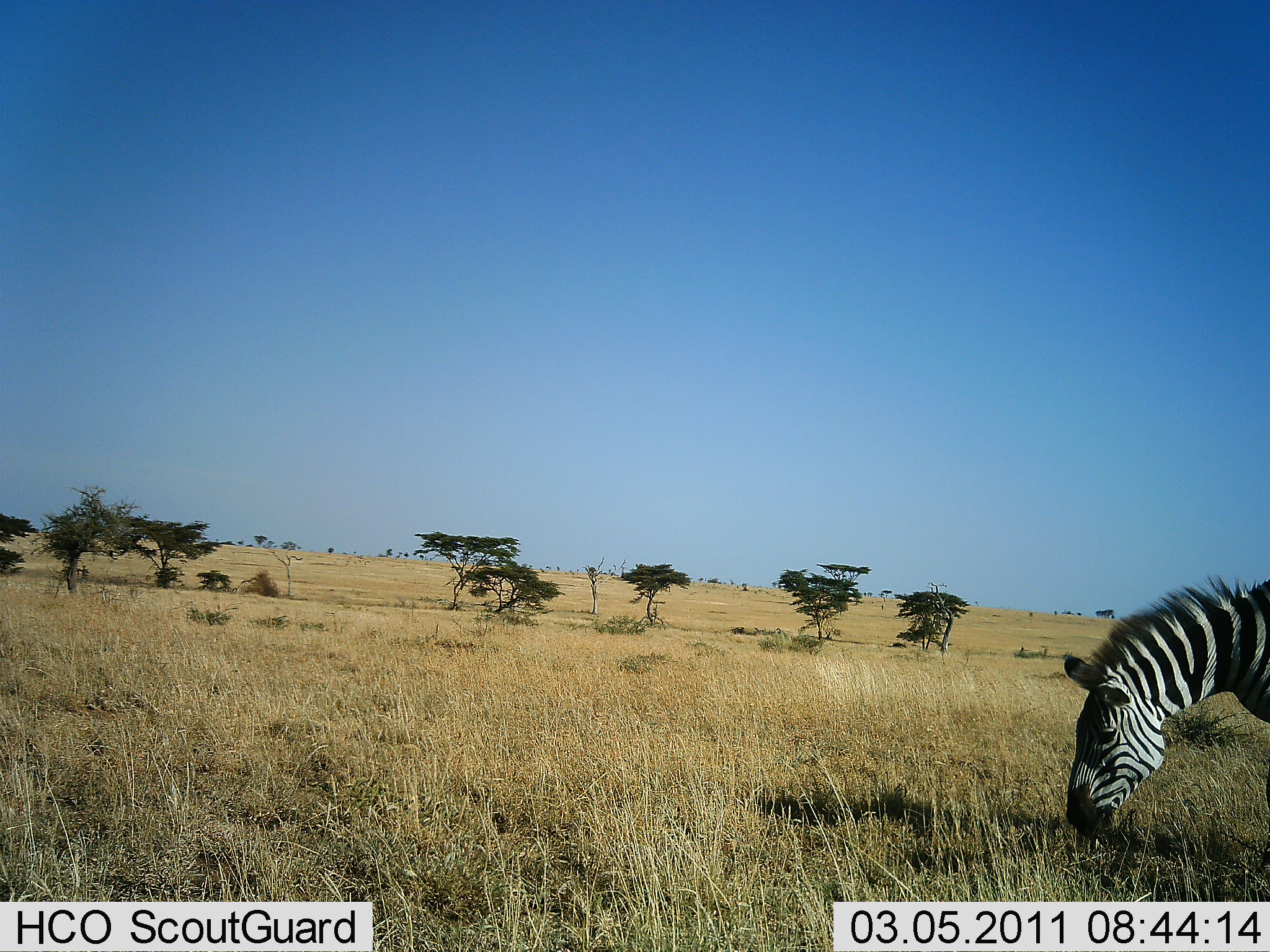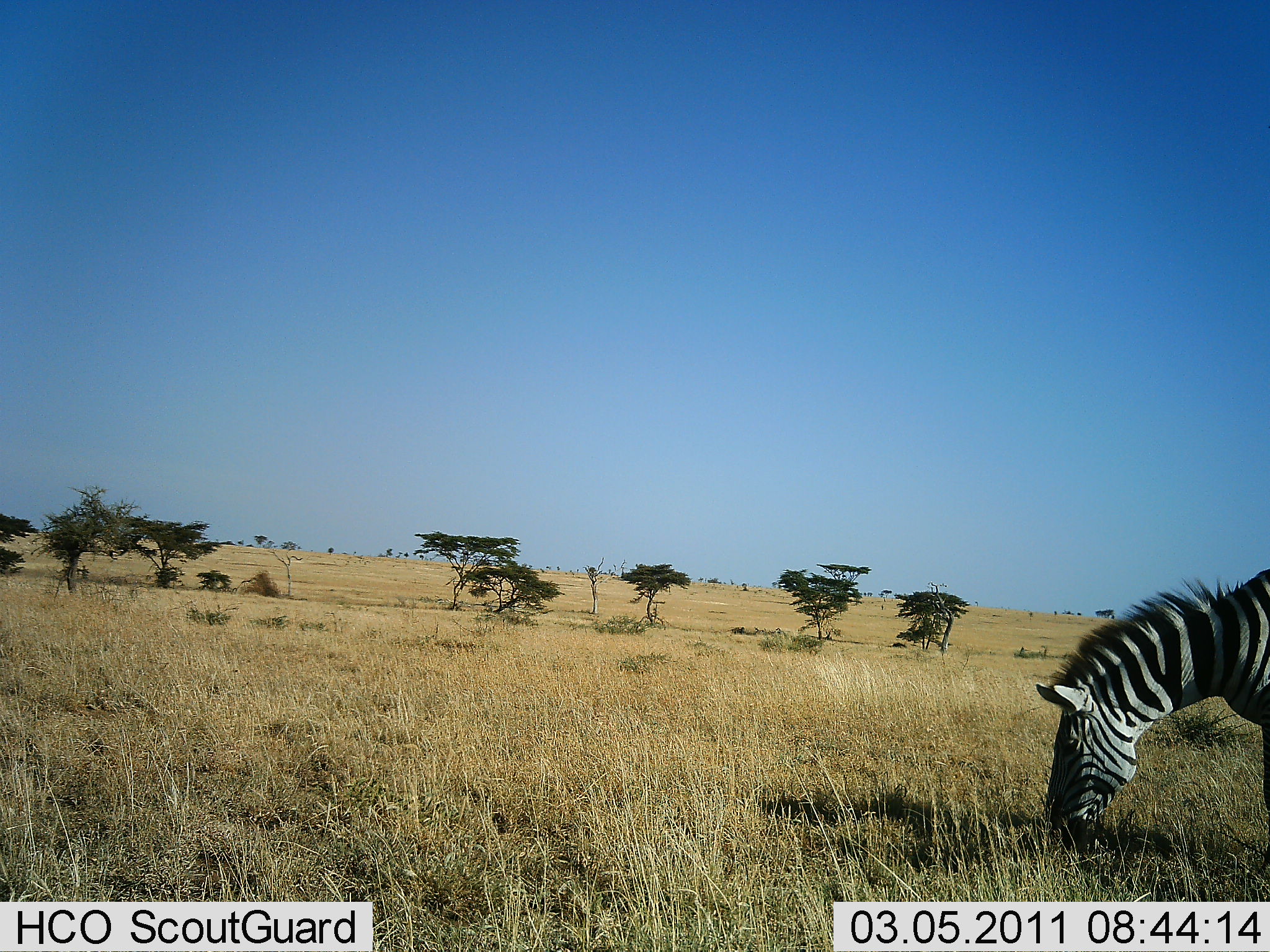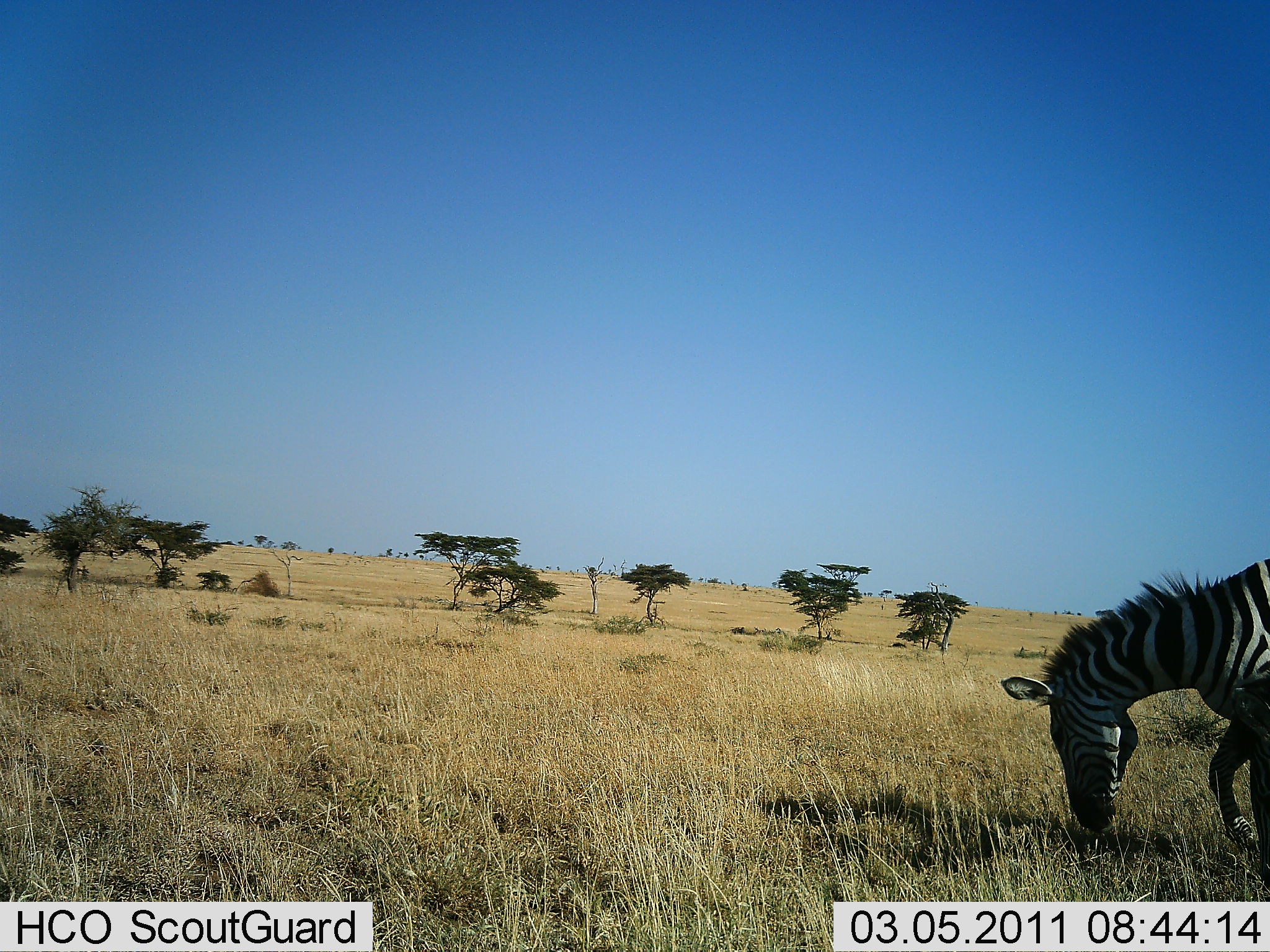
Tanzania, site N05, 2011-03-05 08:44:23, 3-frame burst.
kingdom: Animalia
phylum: Chordata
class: Mammalia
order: Perissodactyla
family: Equidae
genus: Equus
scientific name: Equus quagga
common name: plains zebra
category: zebra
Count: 1.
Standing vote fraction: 18%.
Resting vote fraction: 0%.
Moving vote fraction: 18%.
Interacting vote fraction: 0%.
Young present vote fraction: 0%.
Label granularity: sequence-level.